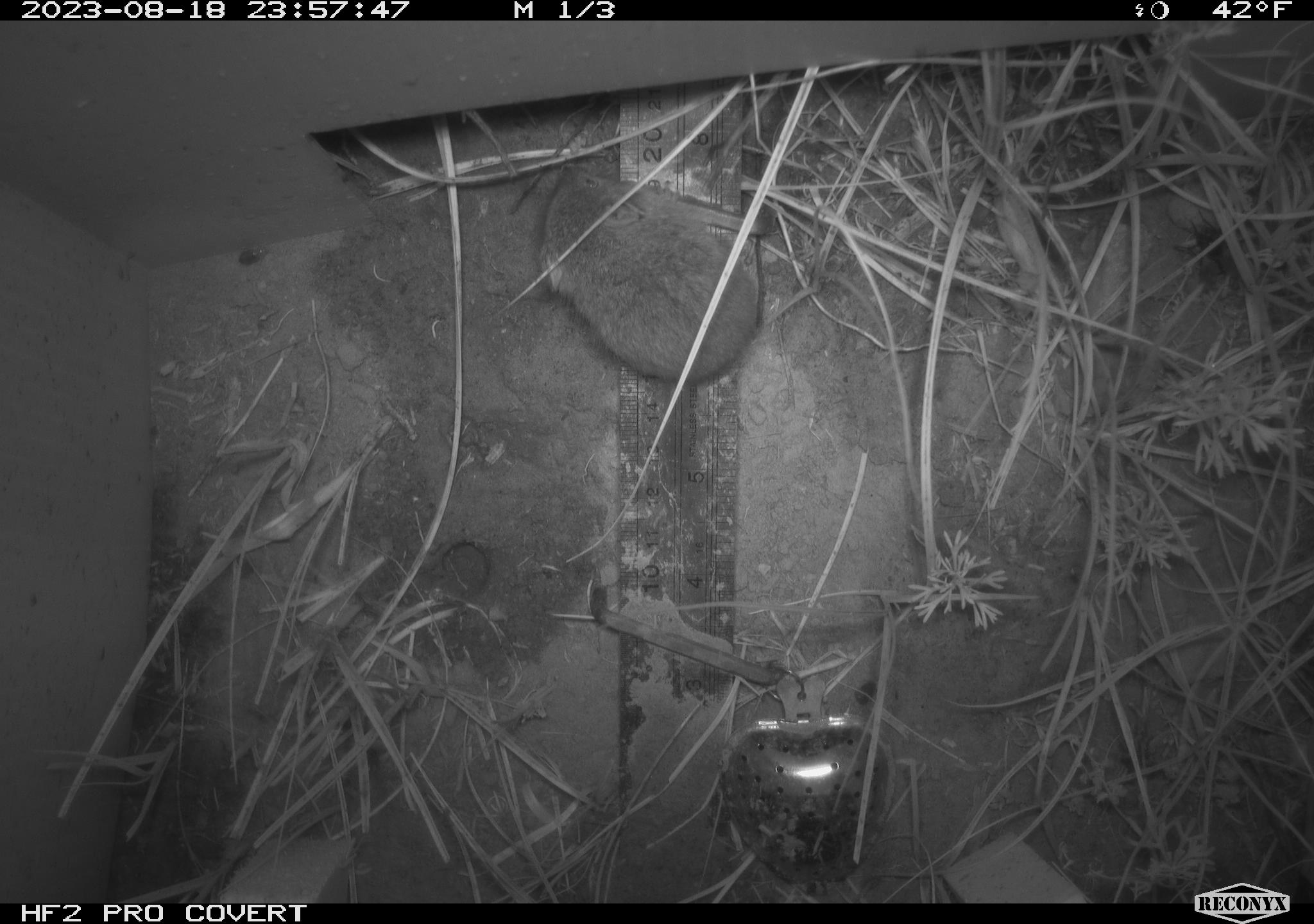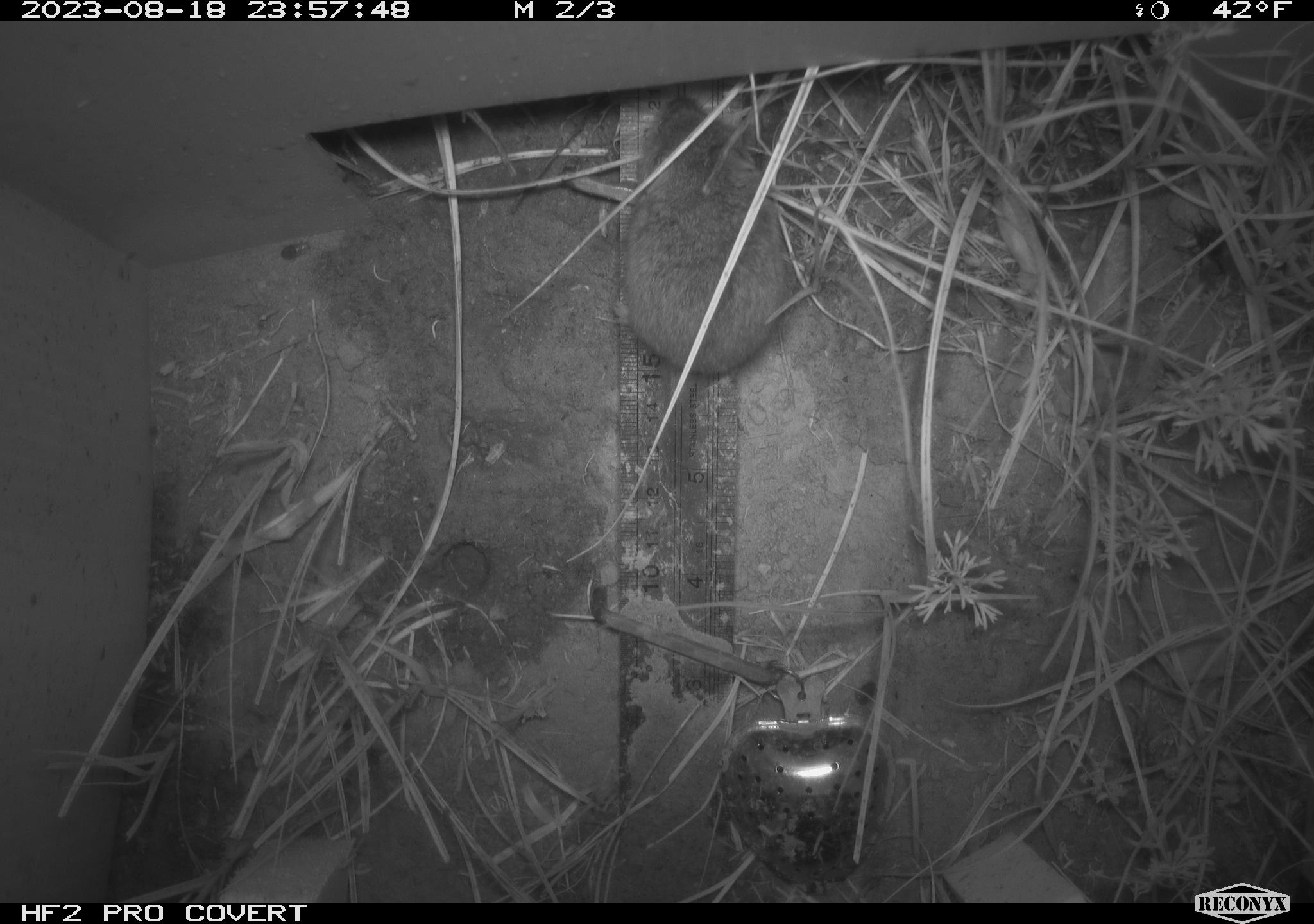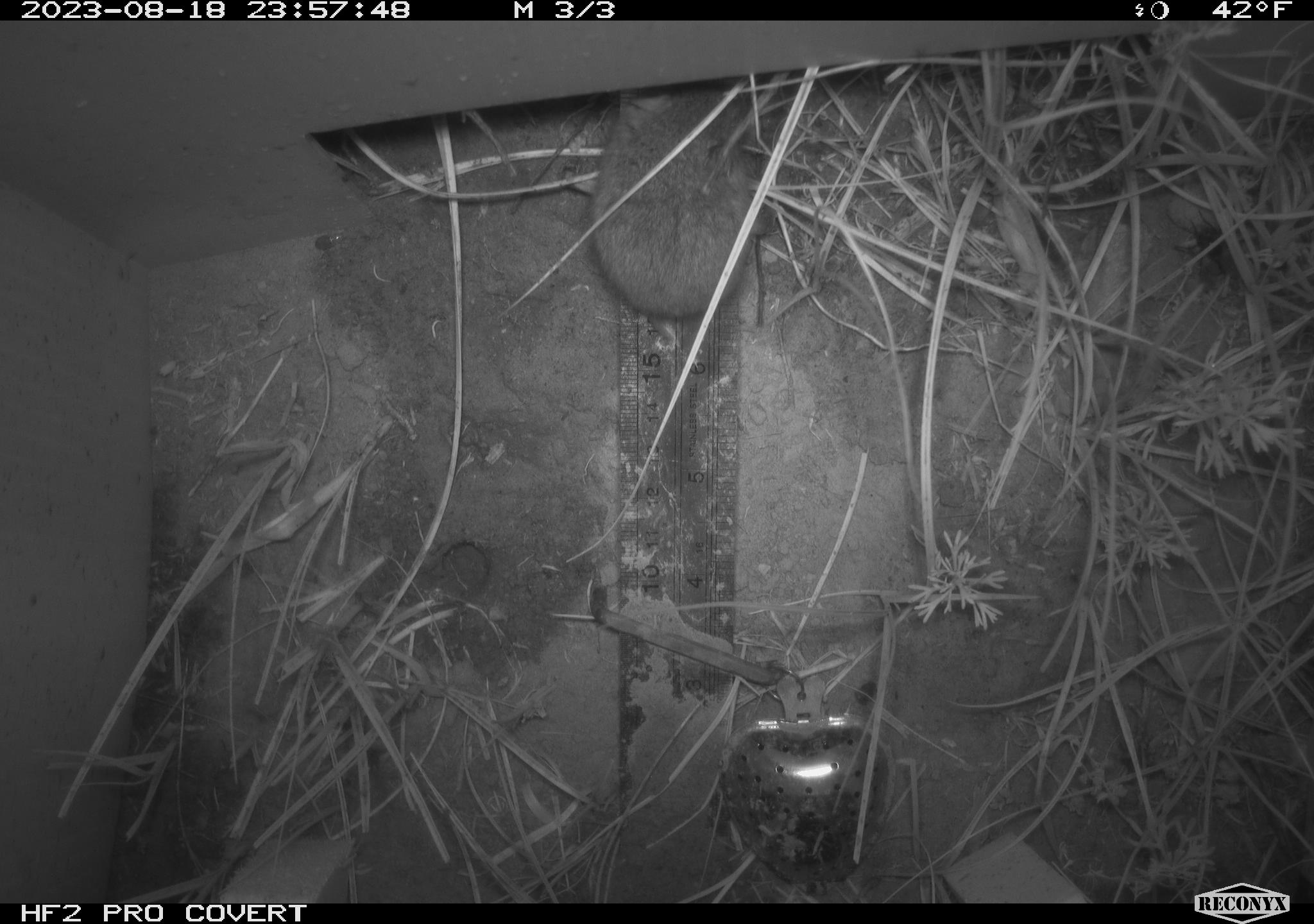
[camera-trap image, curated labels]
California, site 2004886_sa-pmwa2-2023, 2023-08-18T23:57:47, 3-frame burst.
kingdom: Animalia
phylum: Chordata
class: Mammalia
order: Rodentia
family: Cricetidae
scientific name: Cricetidae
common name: hamsters, voles, lemmings, and allies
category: cricetidae family